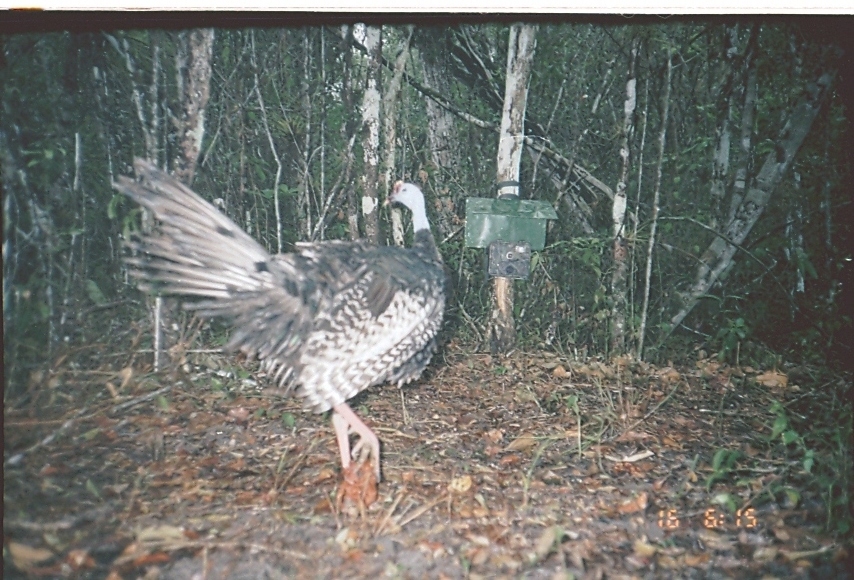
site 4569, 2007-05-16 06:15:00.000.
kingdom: Animalia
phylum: Chordata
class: Aves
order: Galliformes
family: Phasianidae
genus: Meleagris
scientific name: Meleagris ocellata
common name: ocellated turkey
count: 1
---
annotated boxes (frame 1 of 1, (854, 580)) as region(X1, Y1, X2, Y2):
meleagris ocellata: region(106, 153, 447, 484)